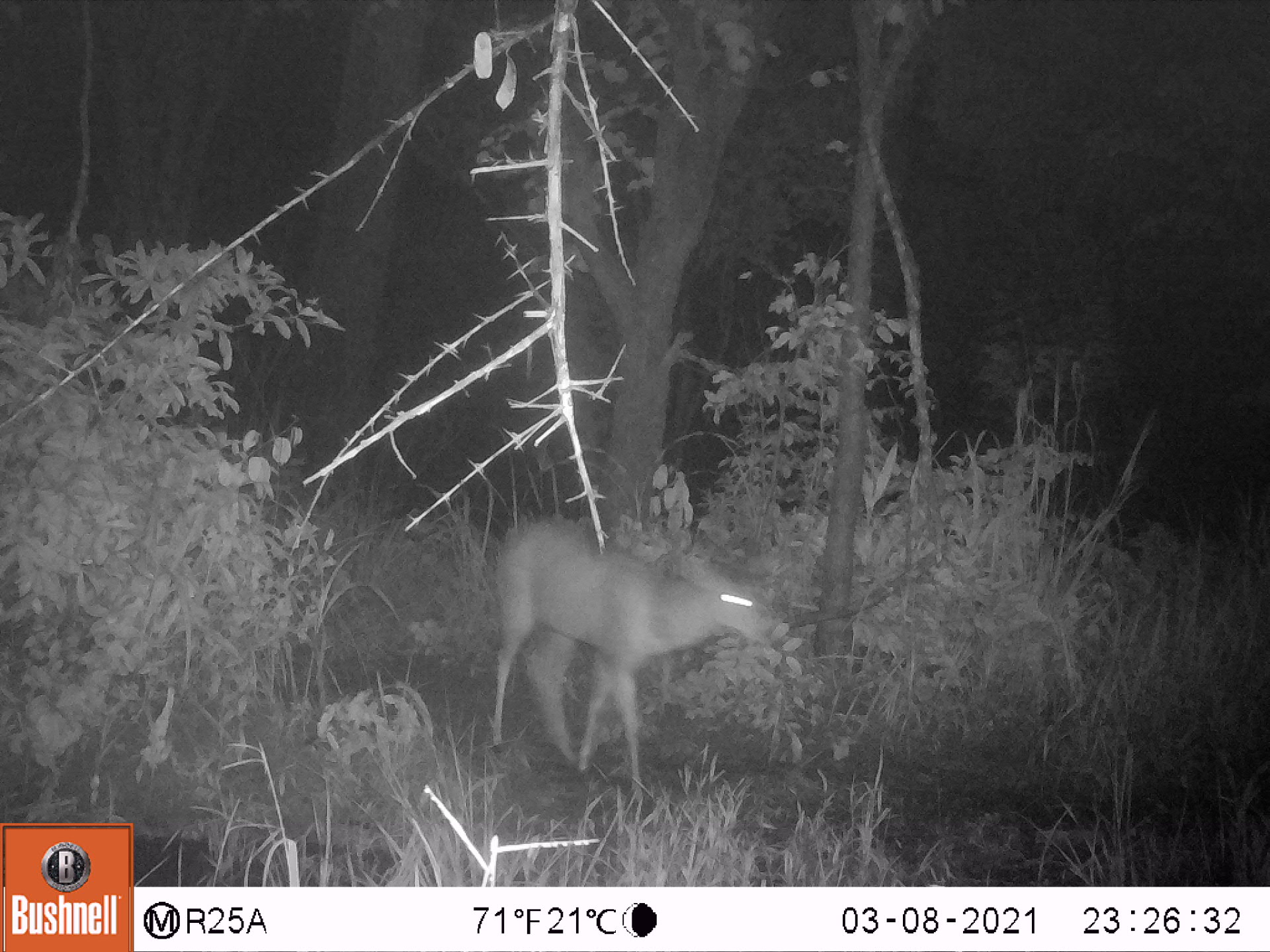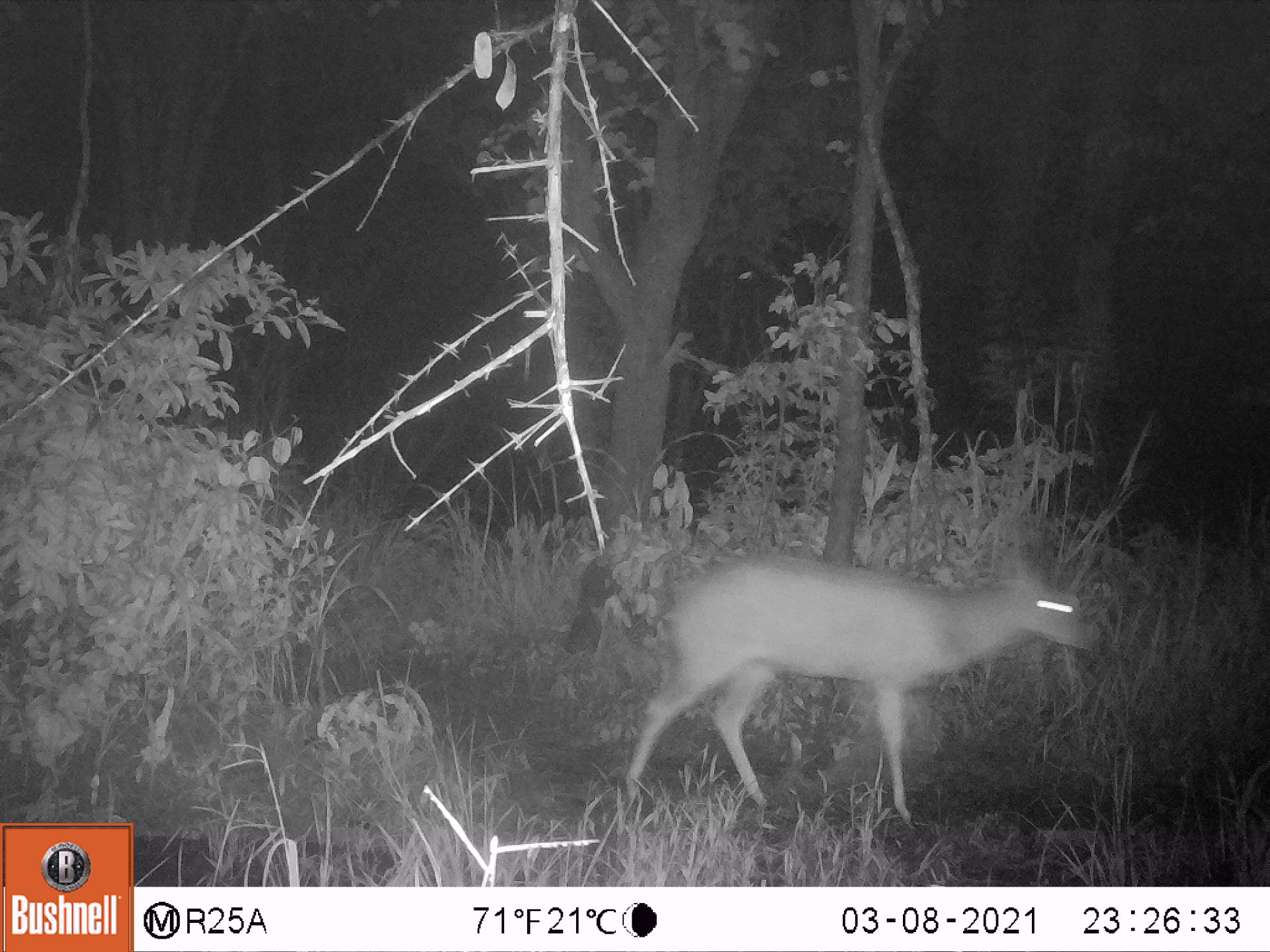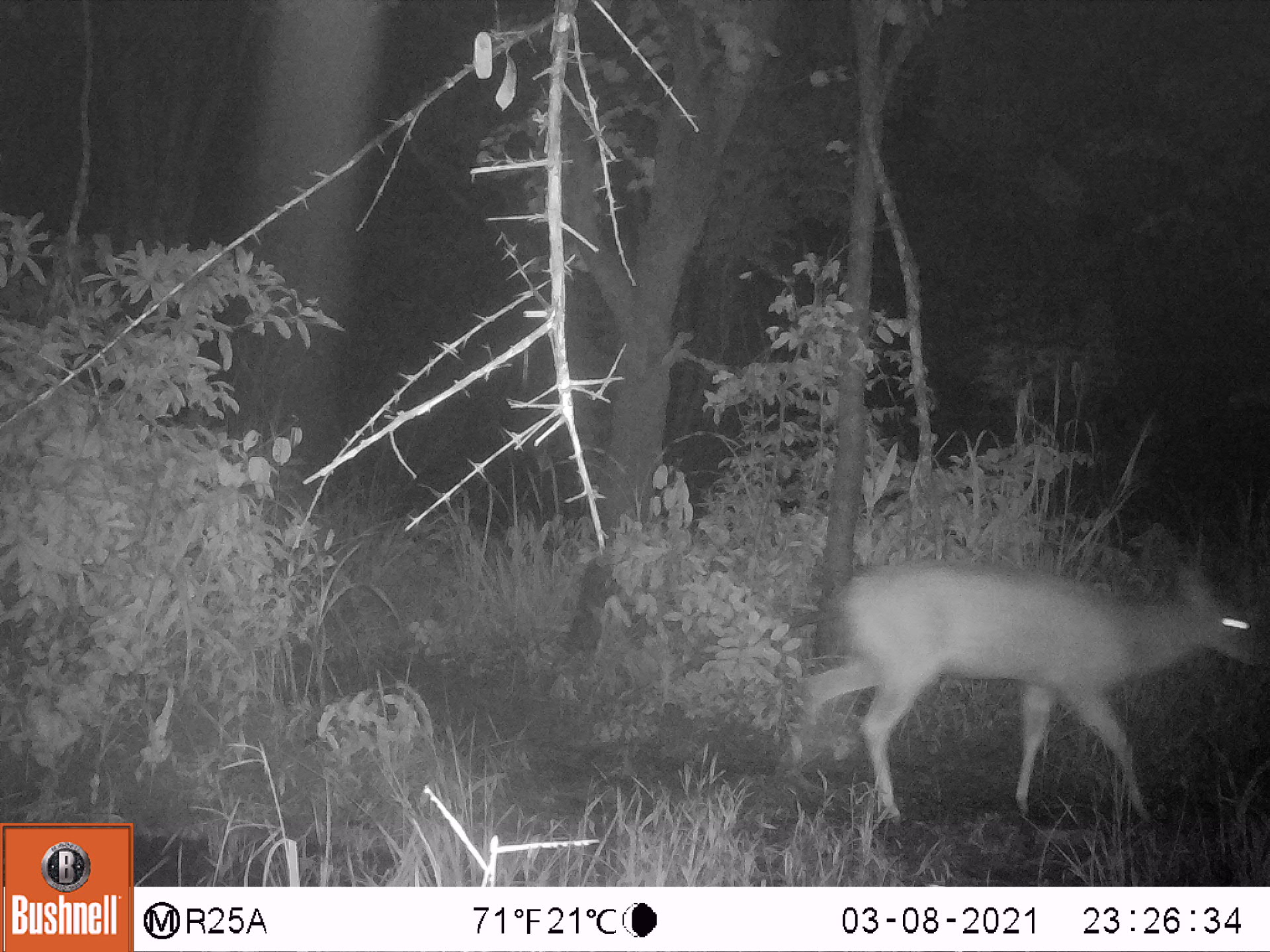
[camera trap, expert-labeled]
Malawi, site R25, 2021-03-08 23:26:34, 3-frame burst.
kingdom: Animalia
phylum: Chordata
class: Mammalia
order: Artiodactyla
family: Bovidae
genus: Tragelaphus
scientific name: Tragelaphus sylvaticus sylvaticus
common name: cape bushbuck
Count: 1.